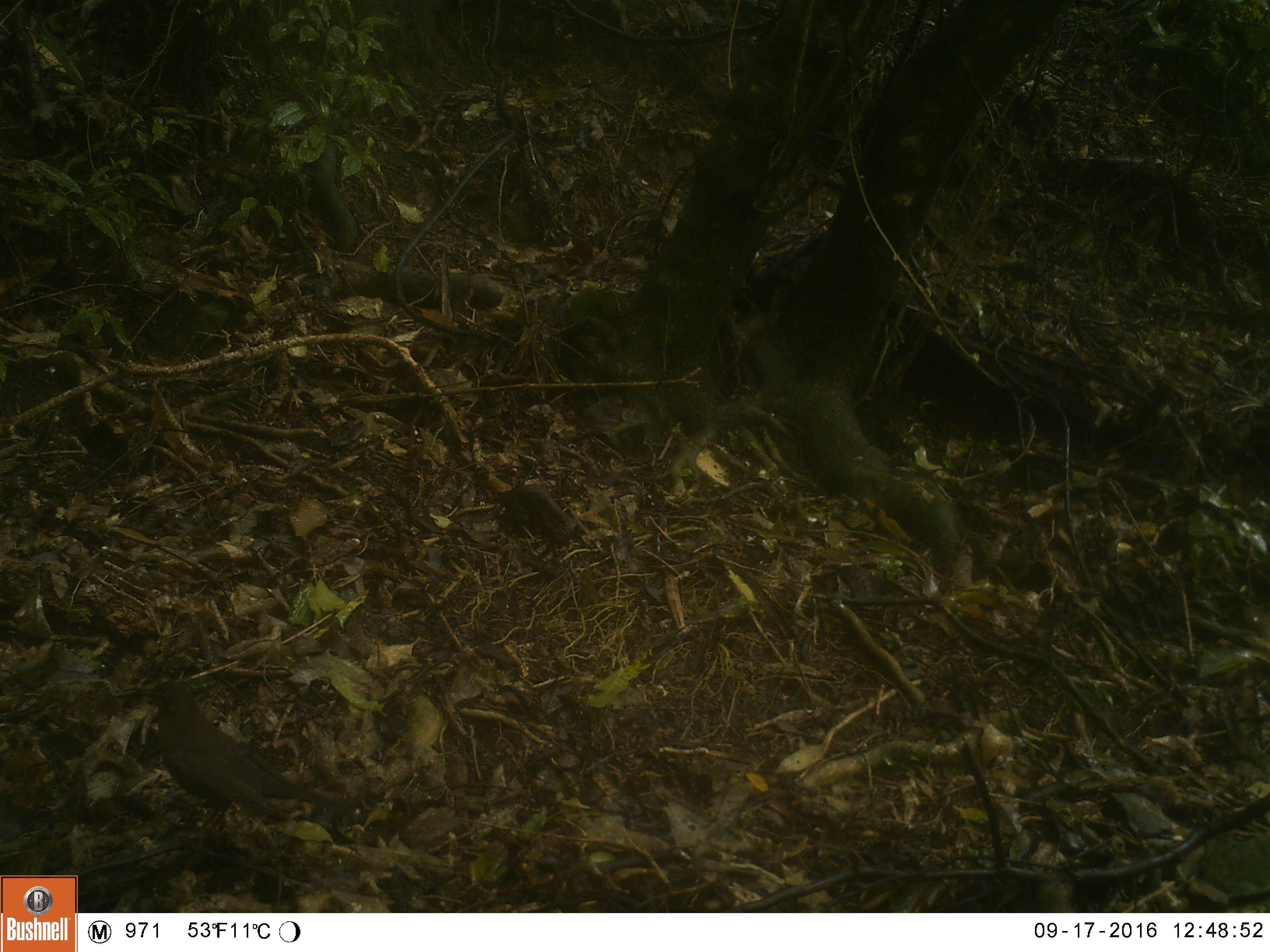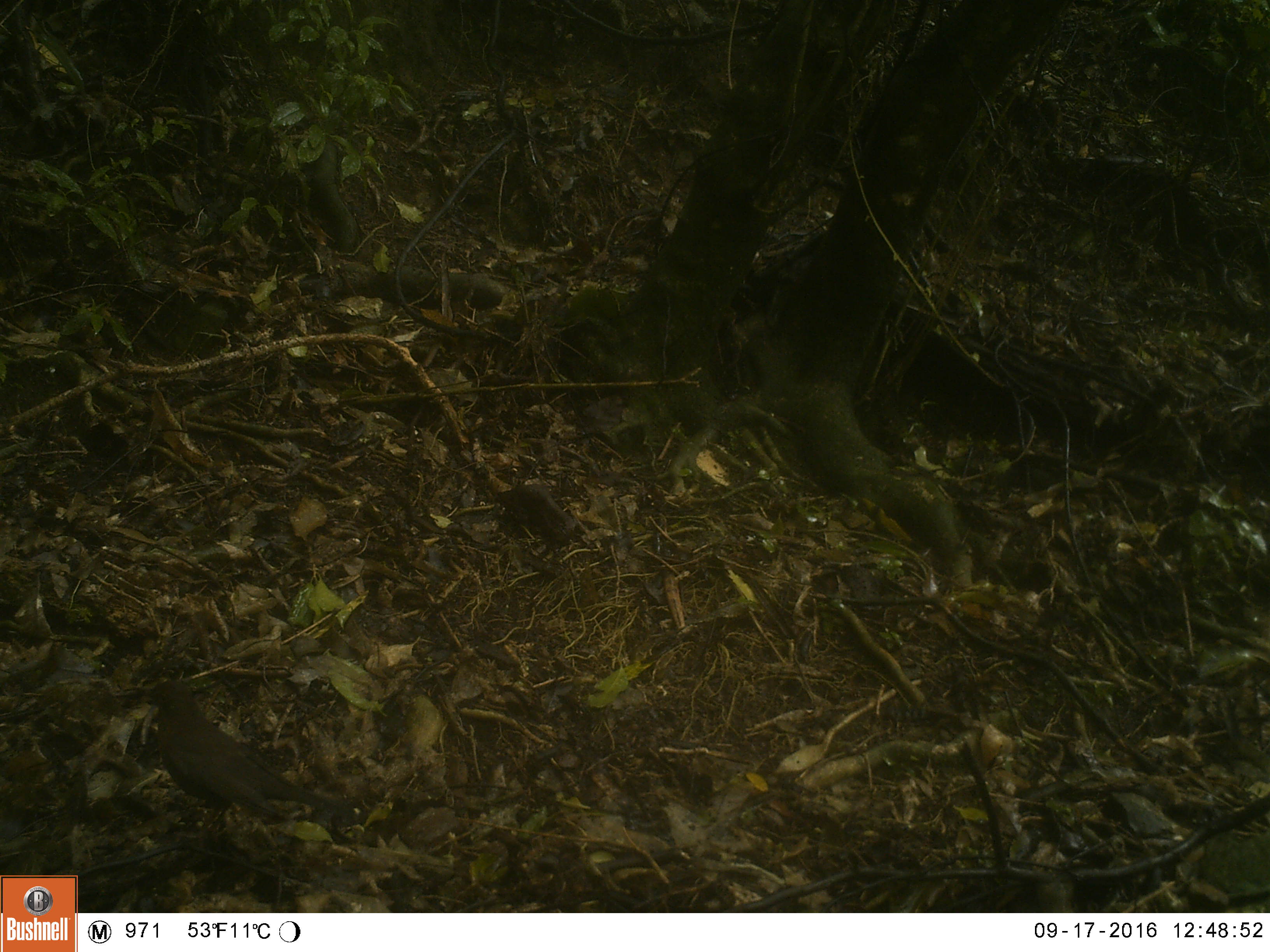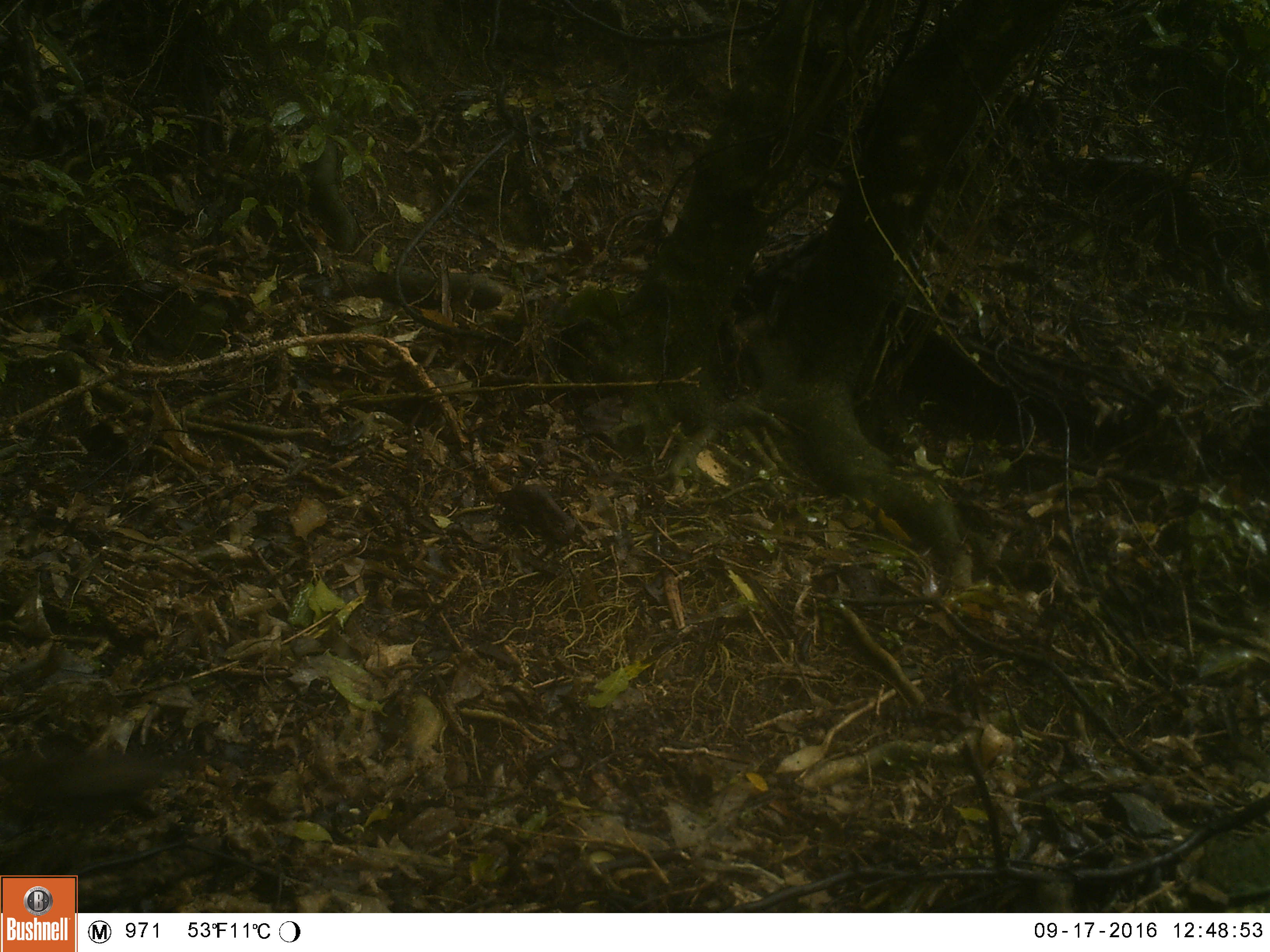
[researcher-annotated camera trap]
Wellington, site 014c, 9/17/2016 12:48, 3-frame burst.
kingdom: Animalia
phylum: Chordata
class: Aves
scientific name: Aves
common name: bird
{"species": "bird (Aves)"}